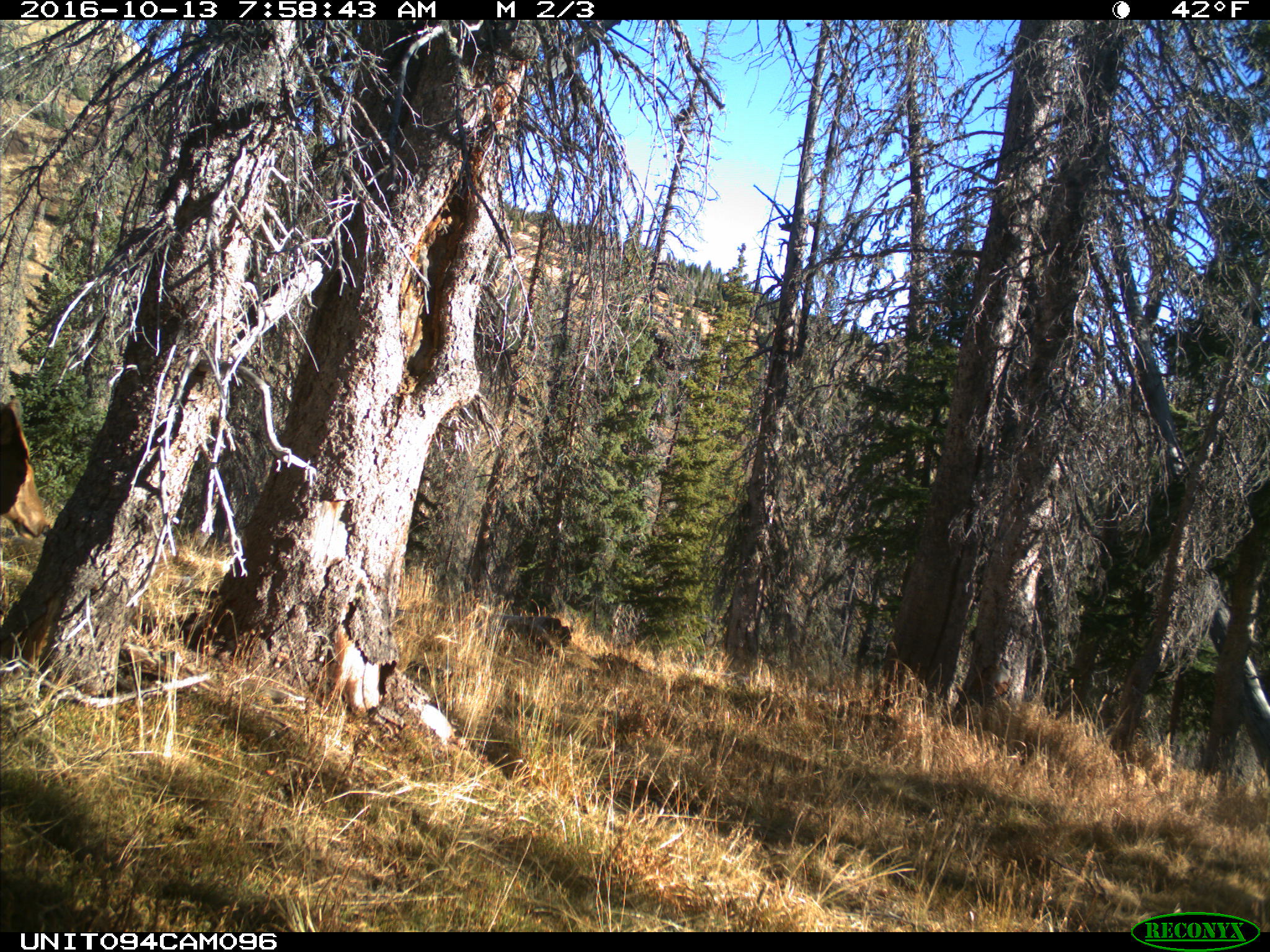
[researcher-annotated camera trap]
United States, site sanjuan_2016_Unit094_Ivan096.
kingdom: Animalia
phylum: Chordata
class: Mammalia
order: Artiodactyla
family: Cervidae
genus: Cervus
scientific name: Cervus elaphus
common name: red deer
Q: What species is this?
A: Cervus elaphus (red deer).